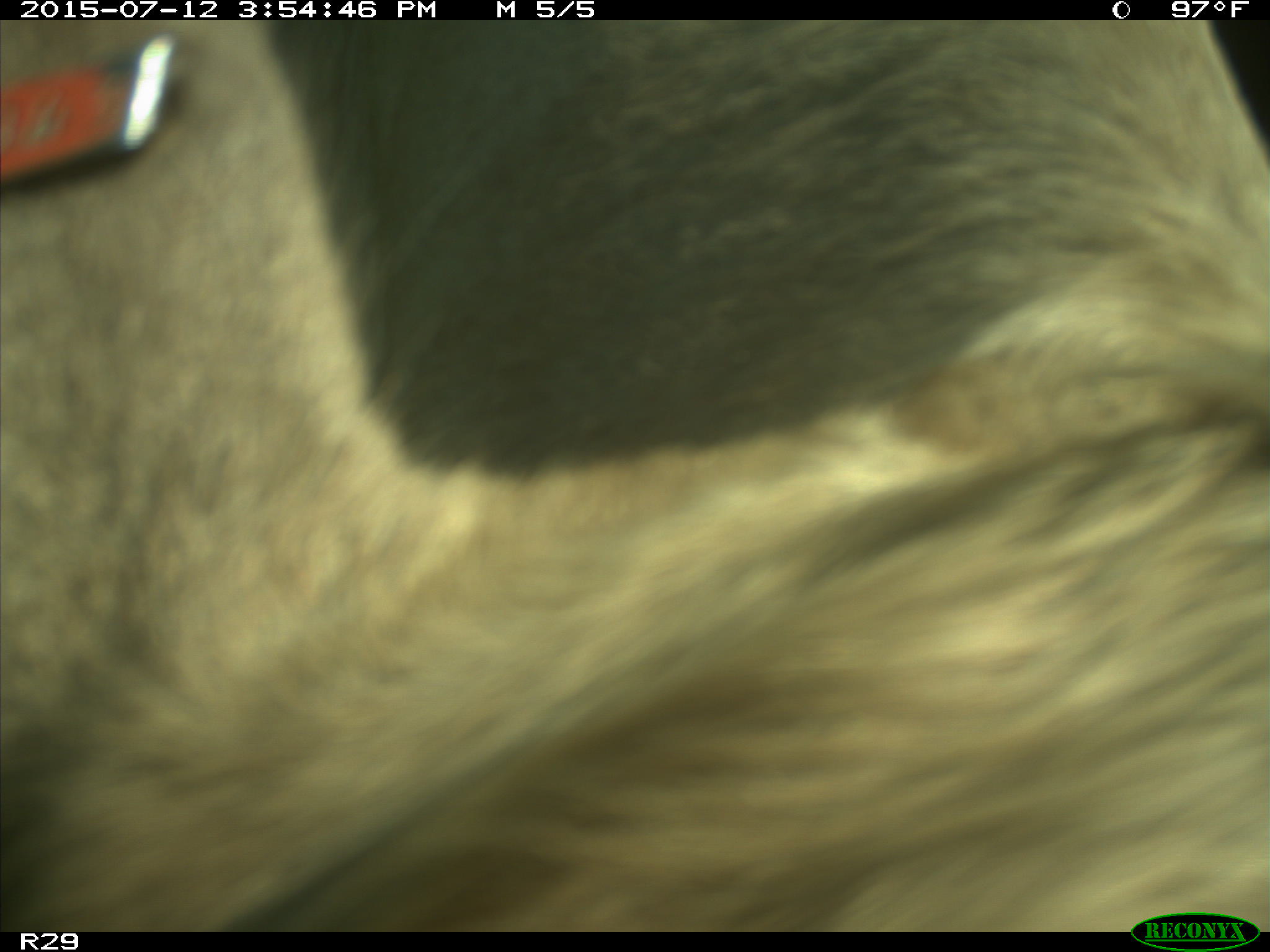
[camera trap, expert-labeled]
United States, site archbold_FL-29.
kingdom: Animalia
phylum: Chordata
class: Mammalia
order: Artiodactyla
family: Bovidae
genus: Bos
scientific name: Bos taurus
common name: domestic cow